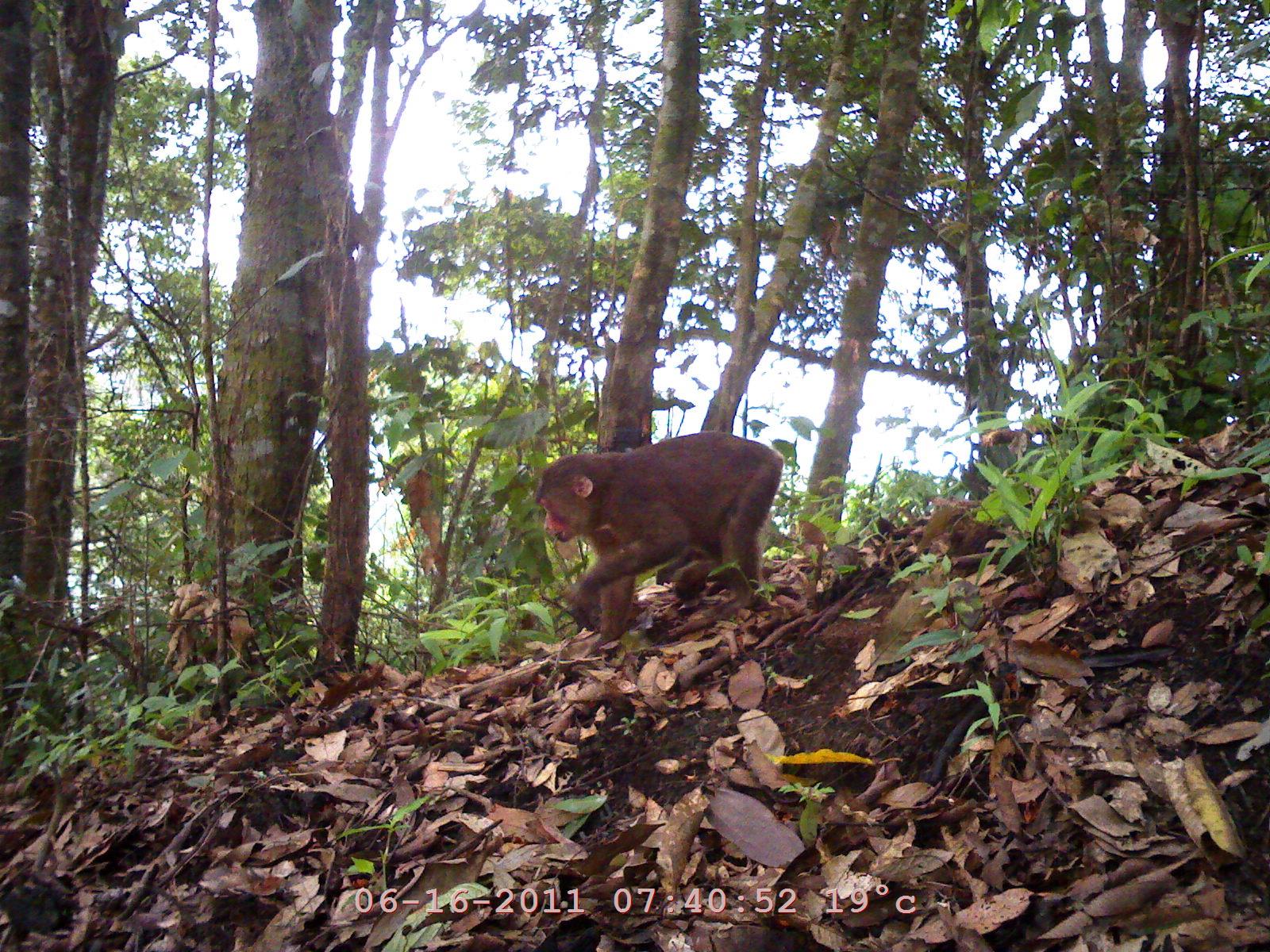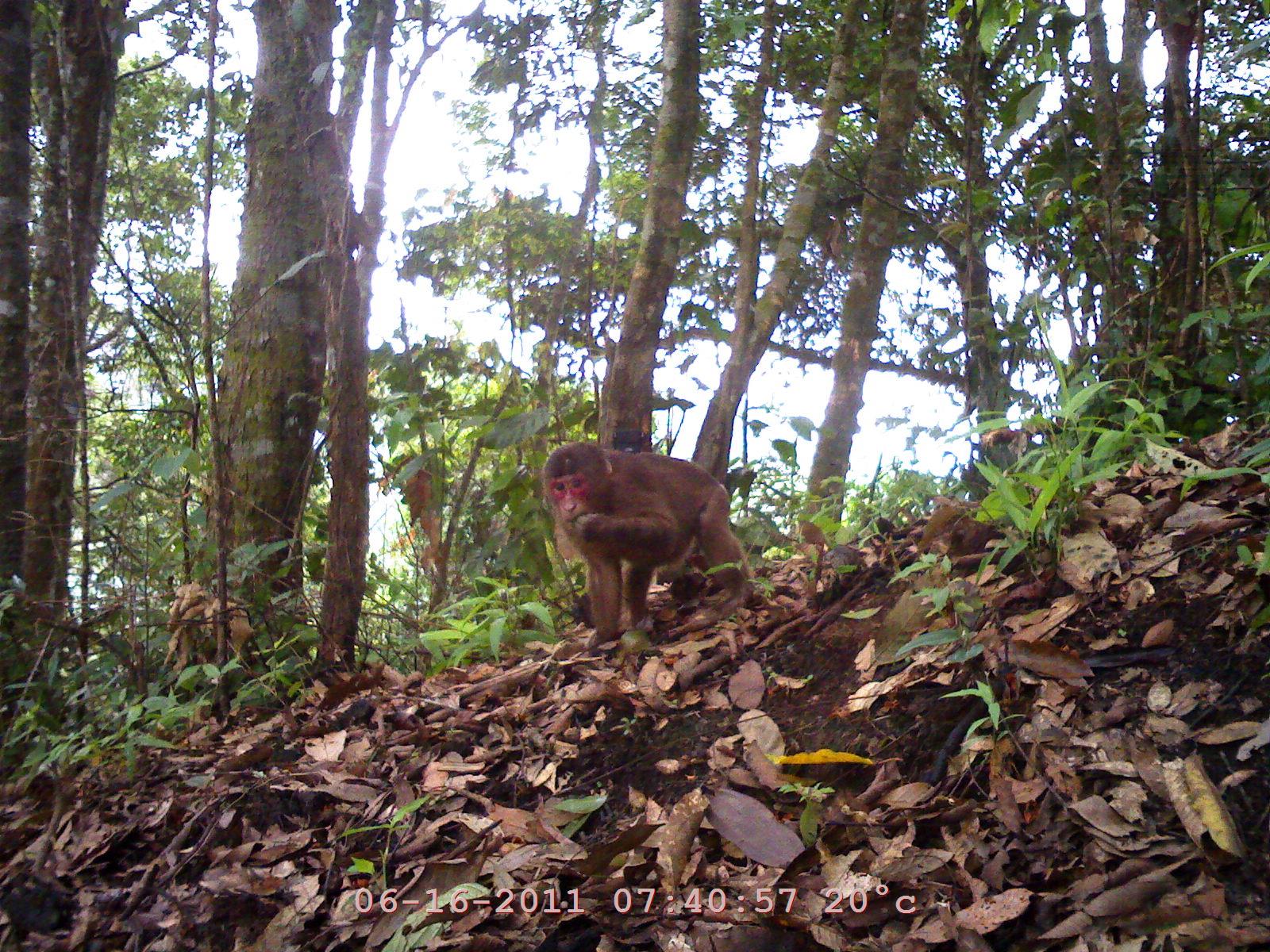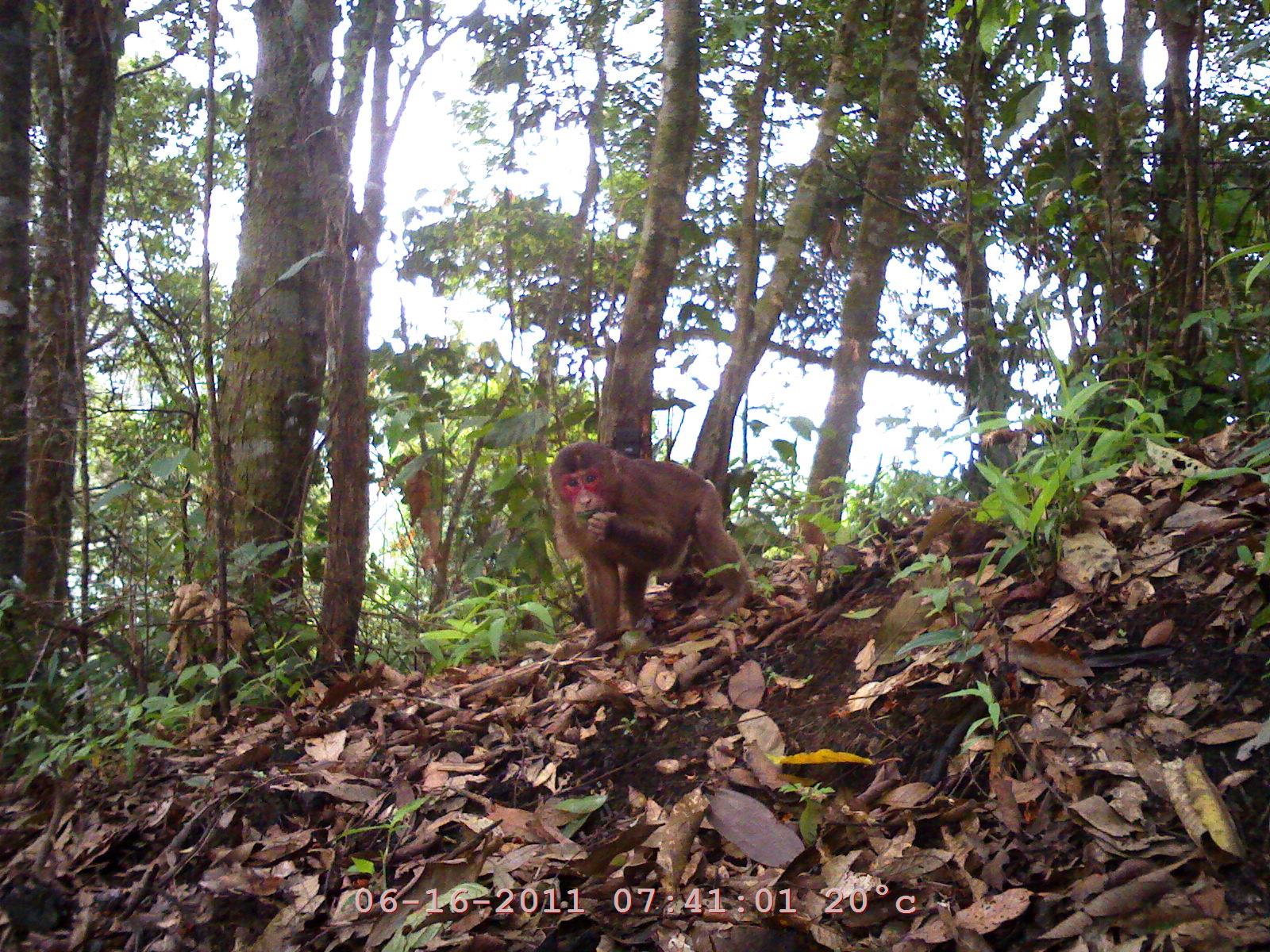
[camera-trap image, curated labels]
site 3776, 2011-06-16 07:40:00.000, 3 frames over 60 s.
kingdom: Animalia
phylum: Chordata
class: Mammalia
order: Primates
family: Cercopithecidae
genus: Macaca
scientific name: Macaca arctoides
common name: stump-tailed macaque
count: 1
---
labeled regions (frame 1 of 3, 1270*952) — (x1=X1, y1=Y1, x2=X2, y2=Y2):
macaca arctoides: (x1=534, y1=427, x2=784, y2=654)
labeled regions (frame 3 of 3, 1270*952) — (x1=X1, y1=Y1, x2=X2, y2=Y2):
macaca arctoides: (x1=545, y1=438, x2=753, y2=640)